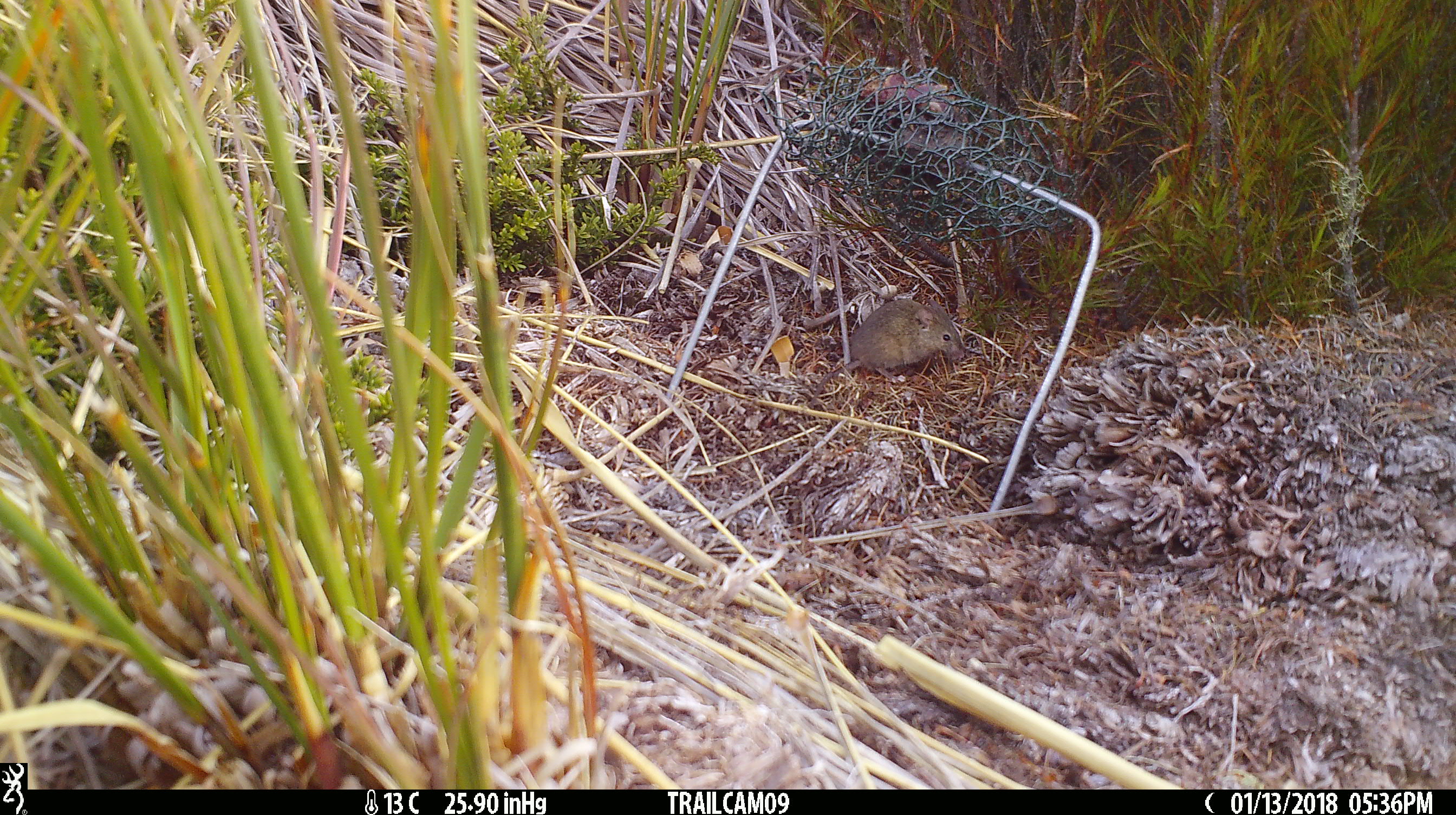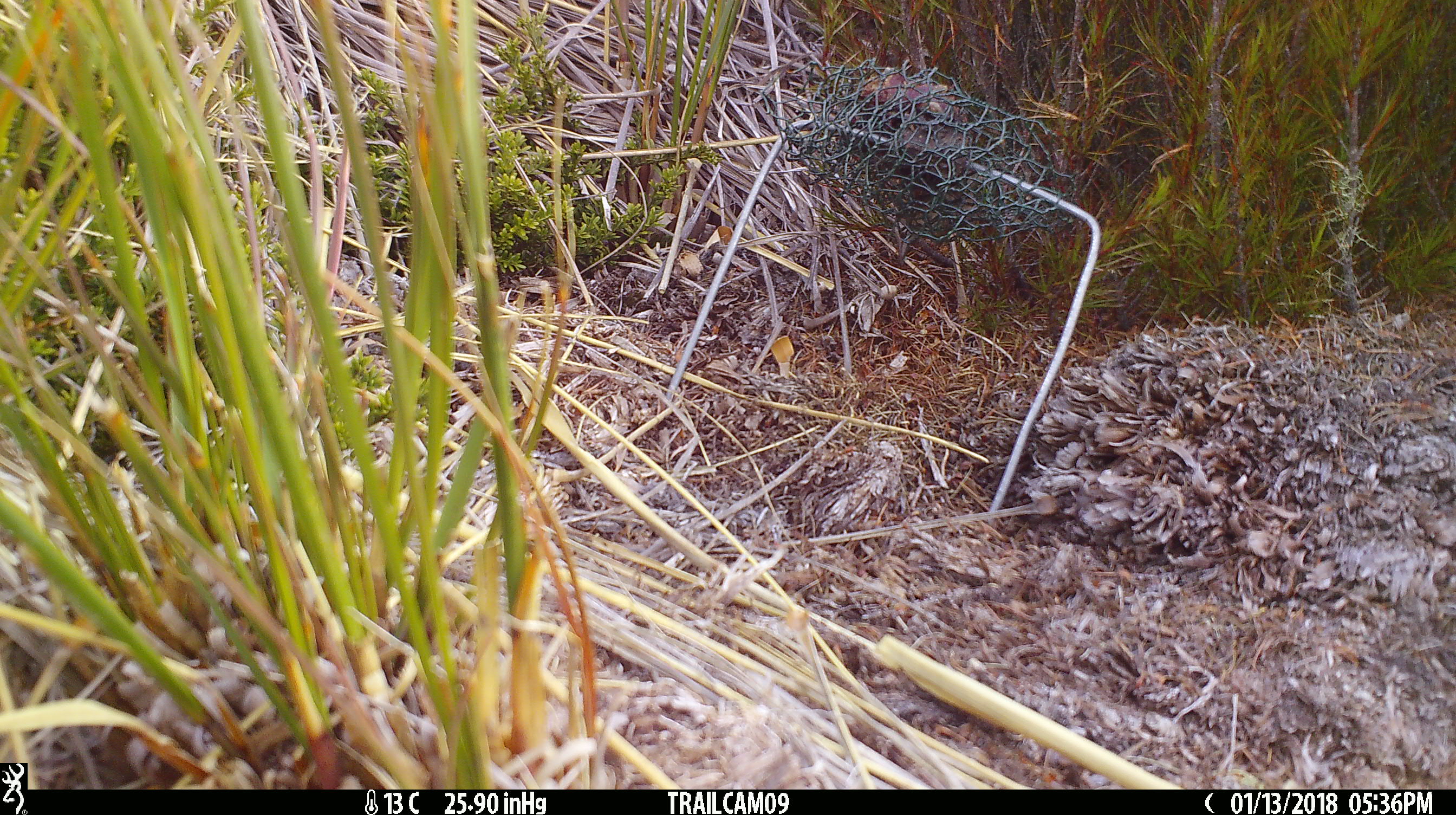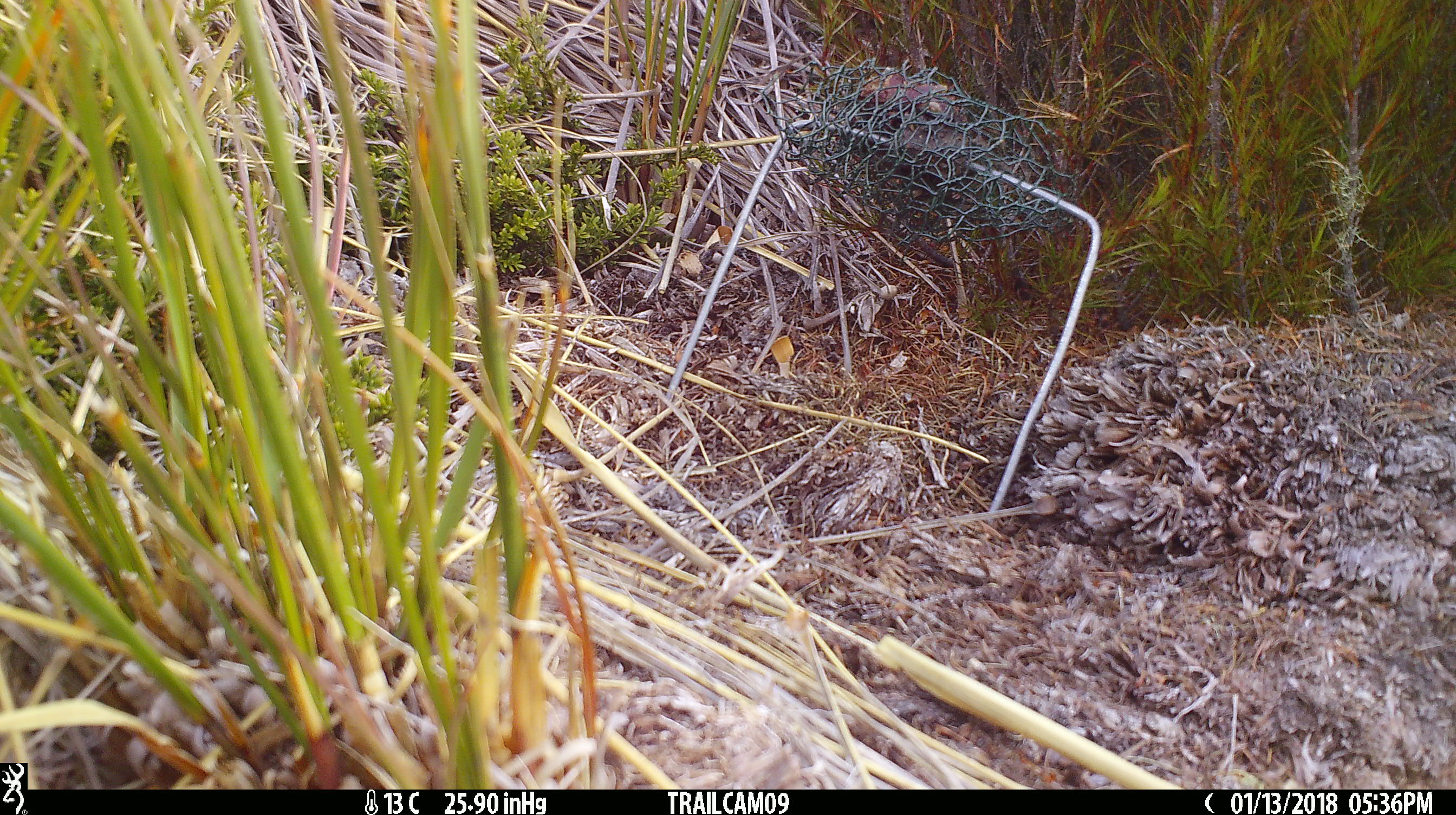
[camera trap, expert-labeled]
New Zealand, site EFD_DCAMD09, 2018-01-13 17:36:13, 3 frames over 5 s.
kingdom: Animalia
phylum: Chordata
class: Mammalia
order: Rodentia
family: Muridae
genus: Mus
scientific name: Mus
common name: mouse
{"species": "mouse (Mus)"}